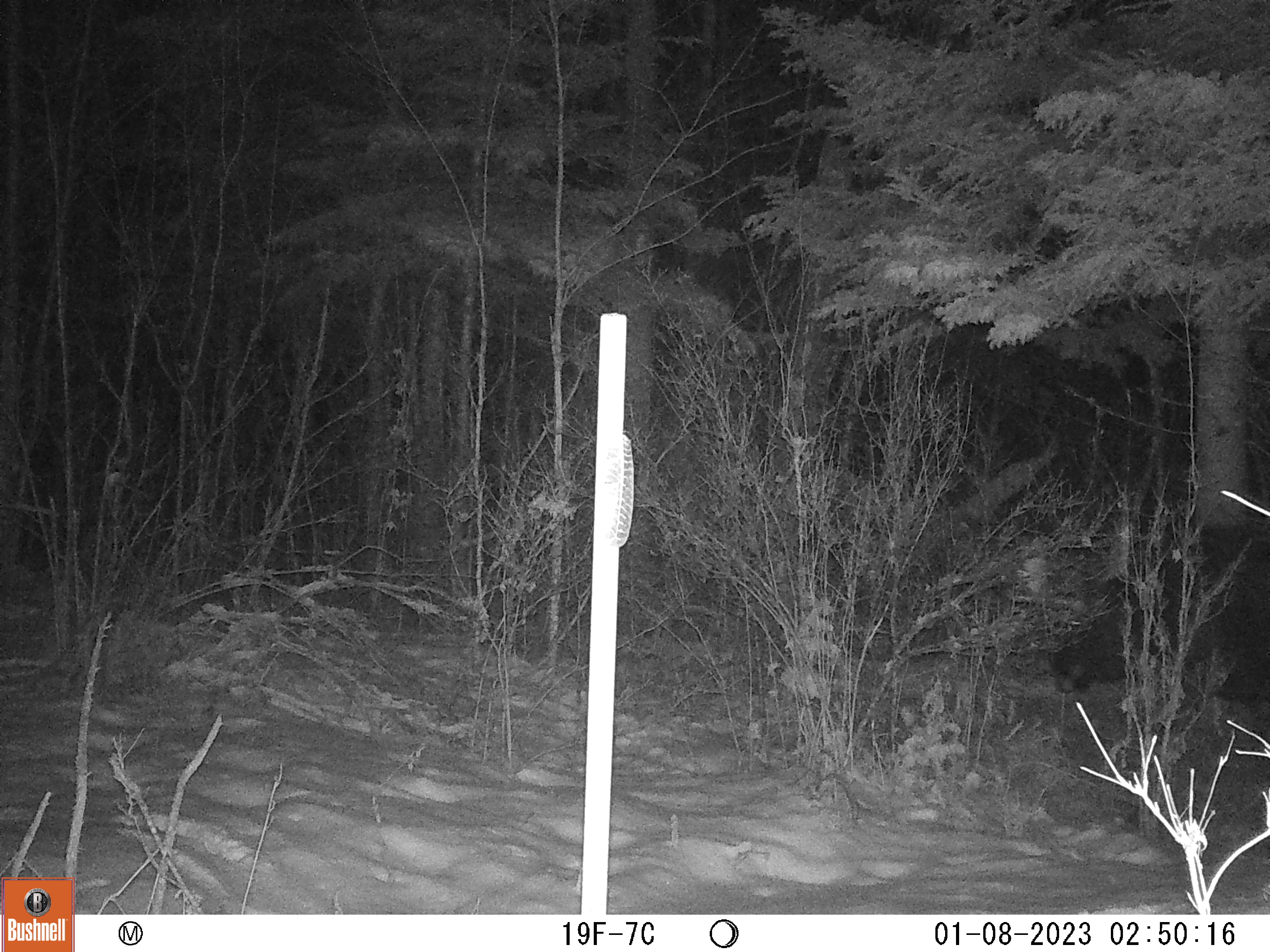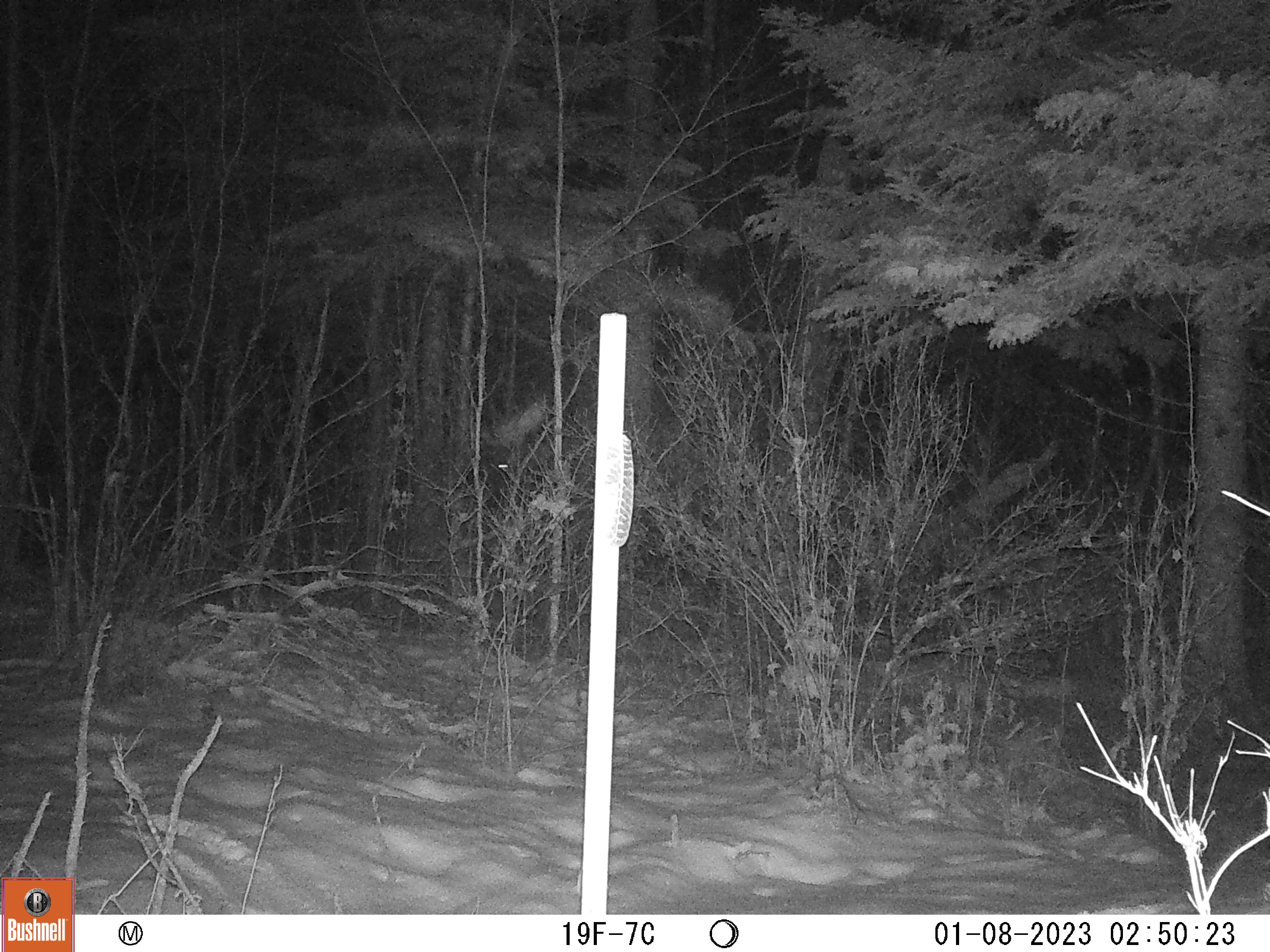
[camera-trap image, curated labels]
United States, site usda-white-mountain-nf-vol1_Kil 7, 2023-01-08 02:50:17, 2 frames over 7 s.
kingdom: Animalia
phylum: Chordata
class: Mammalia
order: Artiodactyla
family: Cervidae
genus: Alces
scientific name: Alces alces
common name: moose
Moose (Alces alces).